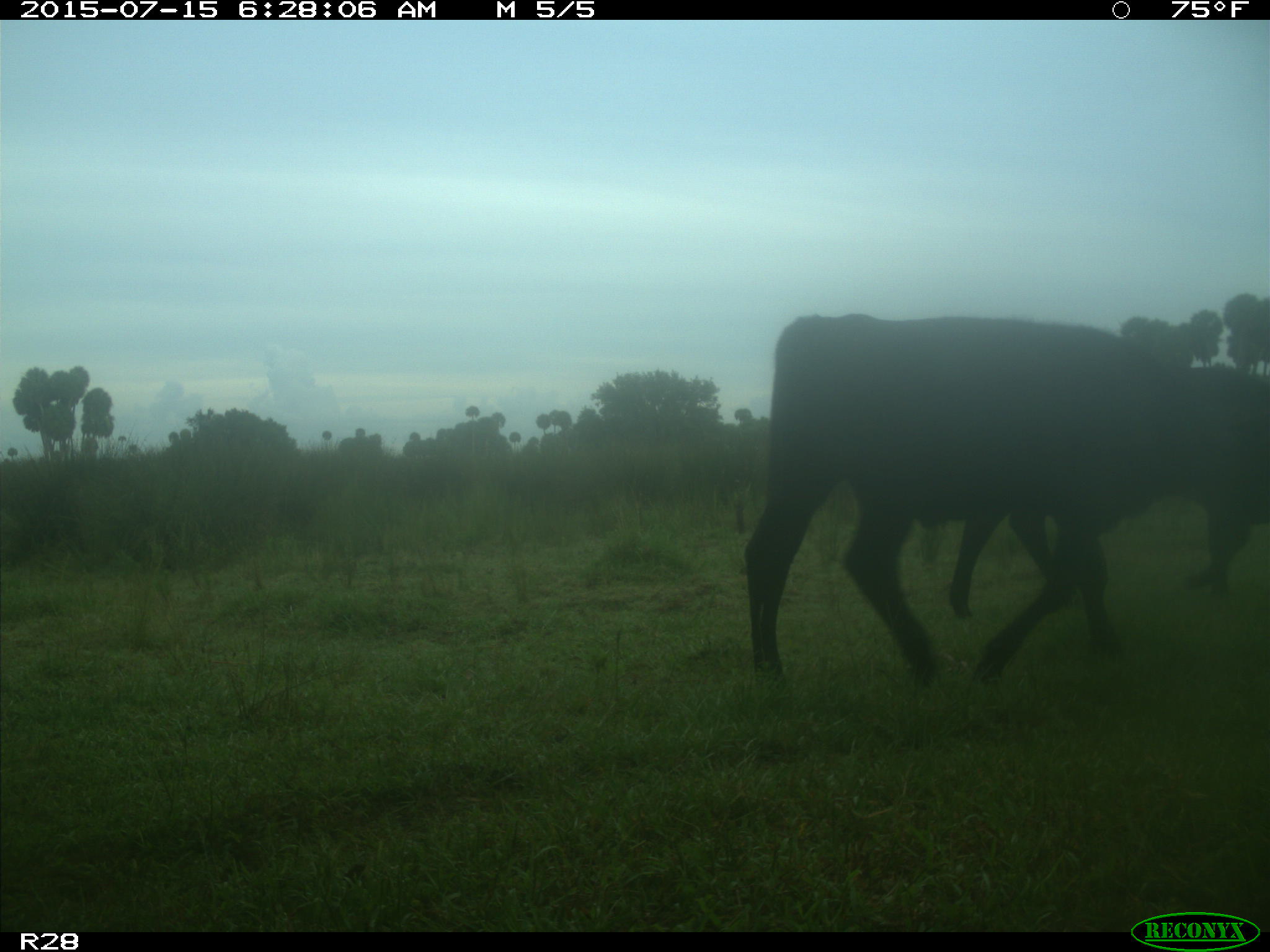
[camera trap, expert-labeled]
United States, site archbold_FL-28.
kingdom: Animalia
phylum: Chordata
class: Mammalia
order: Artiodactyla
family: Bovidae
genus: Bos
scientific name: Bos taurus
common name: domestic cow